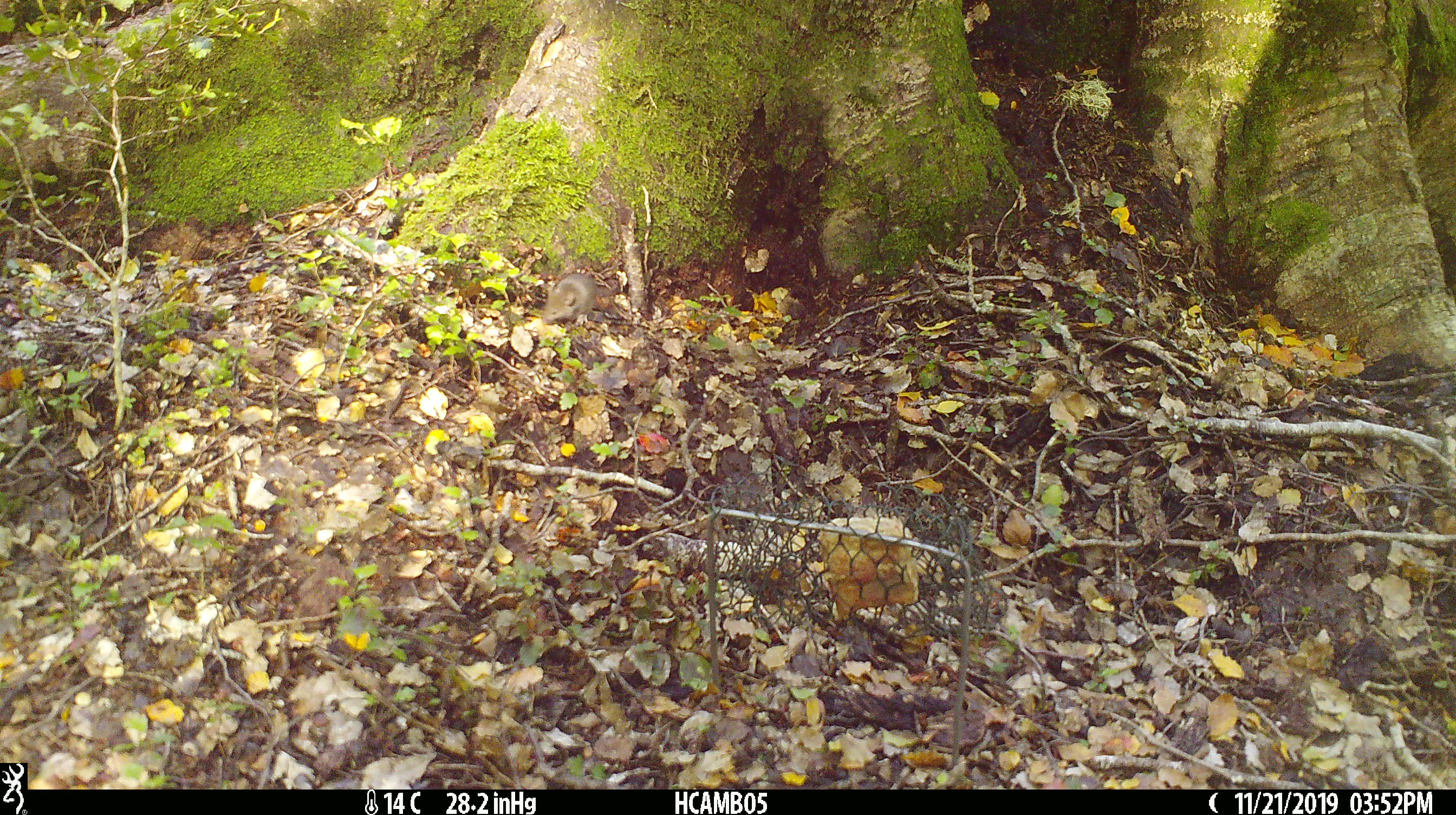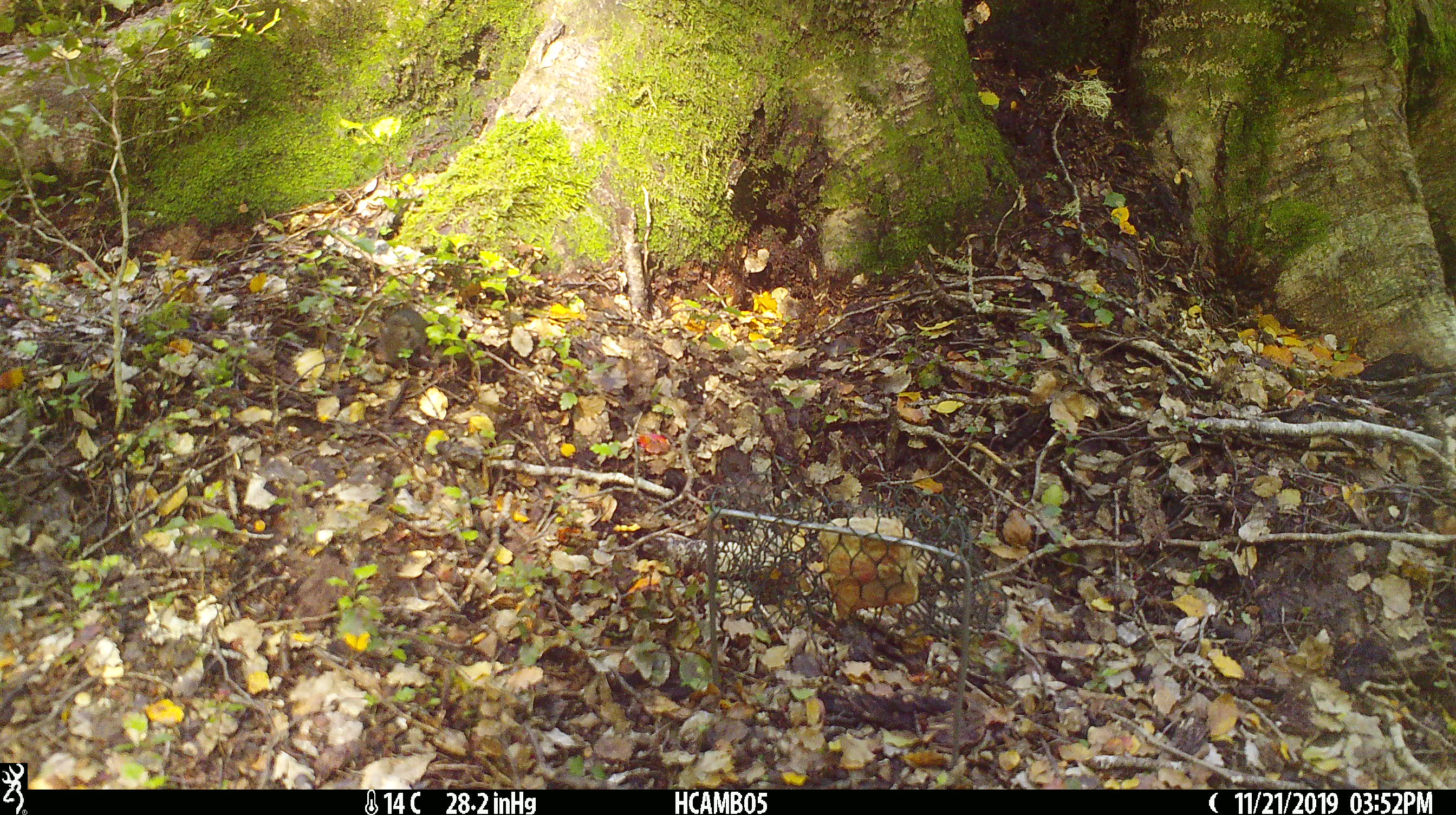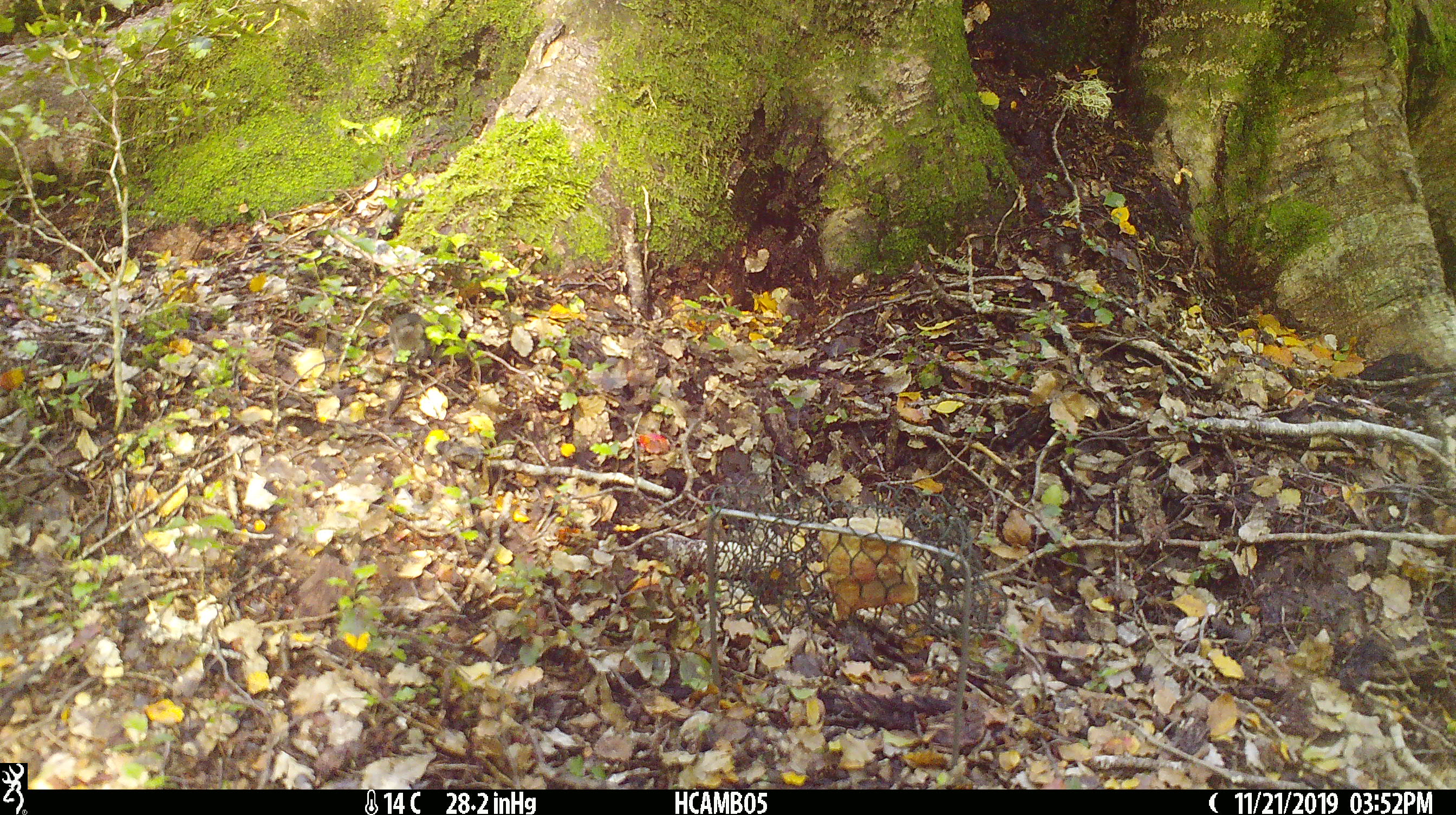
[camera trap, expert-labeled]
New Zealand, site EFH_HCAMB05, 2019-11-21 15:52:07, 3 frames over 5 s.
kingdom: Animalia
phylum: Chordata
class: Mammalia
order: Rodentia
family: Muridae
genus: Mus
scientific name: Mus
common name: mouse